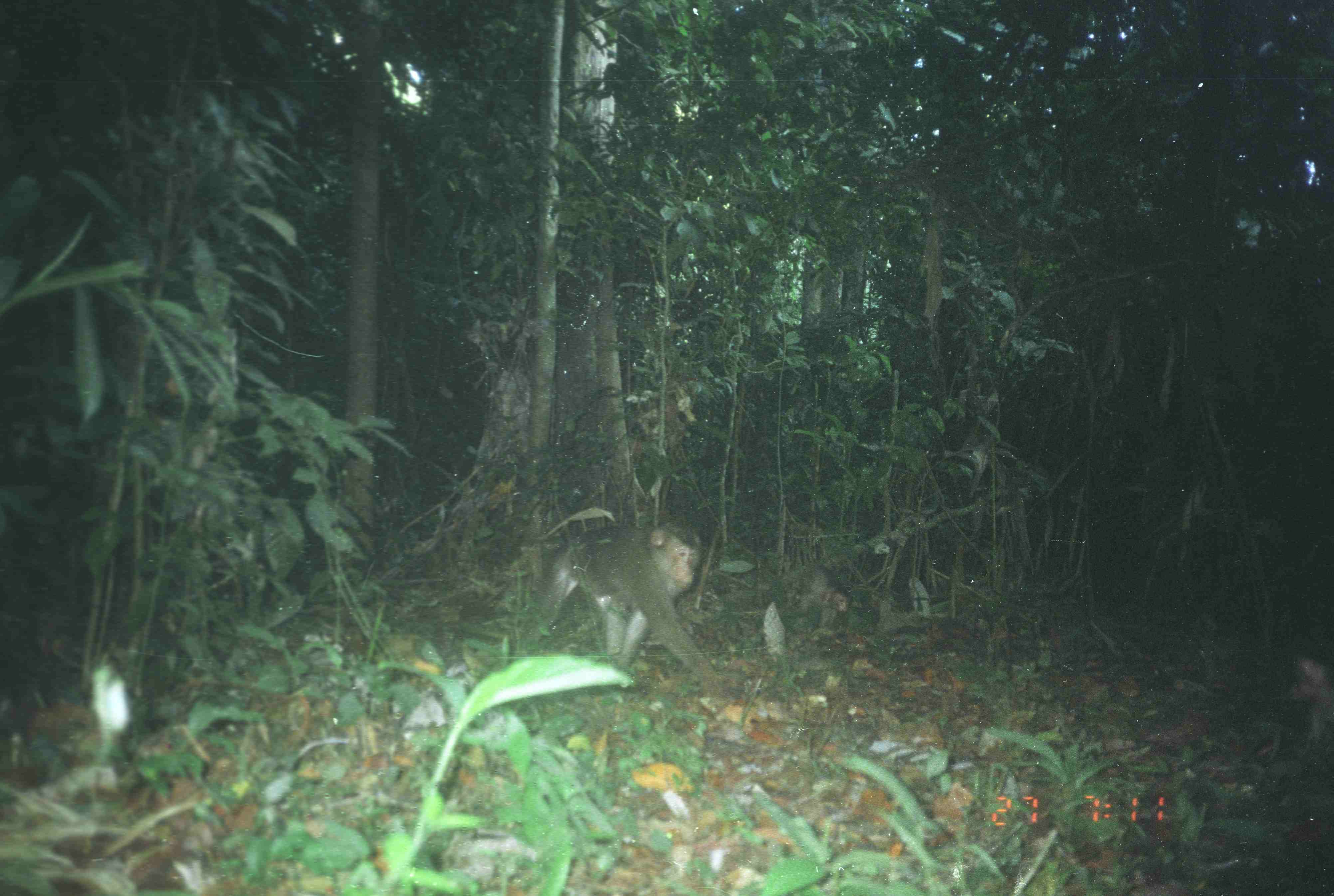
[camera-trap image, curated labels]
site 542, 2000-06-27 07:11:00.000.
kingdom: Animalia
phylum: Chordata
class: Mammalia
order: Primates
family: Cercopithecidae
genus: Macaca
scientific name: Macaca nemestrina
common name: southern pig-tailed macaque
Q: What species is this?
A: Macaca nemestrina (southern pig-tailed macaque).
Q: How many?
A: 2.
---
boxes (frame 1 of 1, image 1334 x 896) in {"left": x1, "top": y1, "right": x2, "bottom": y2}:
macaca nemestrina: {"left": 514, "top": 524, "right": 725, "bottom": 690}; {"left": 795, "top": 561, "right": 852, "bottom": 628}